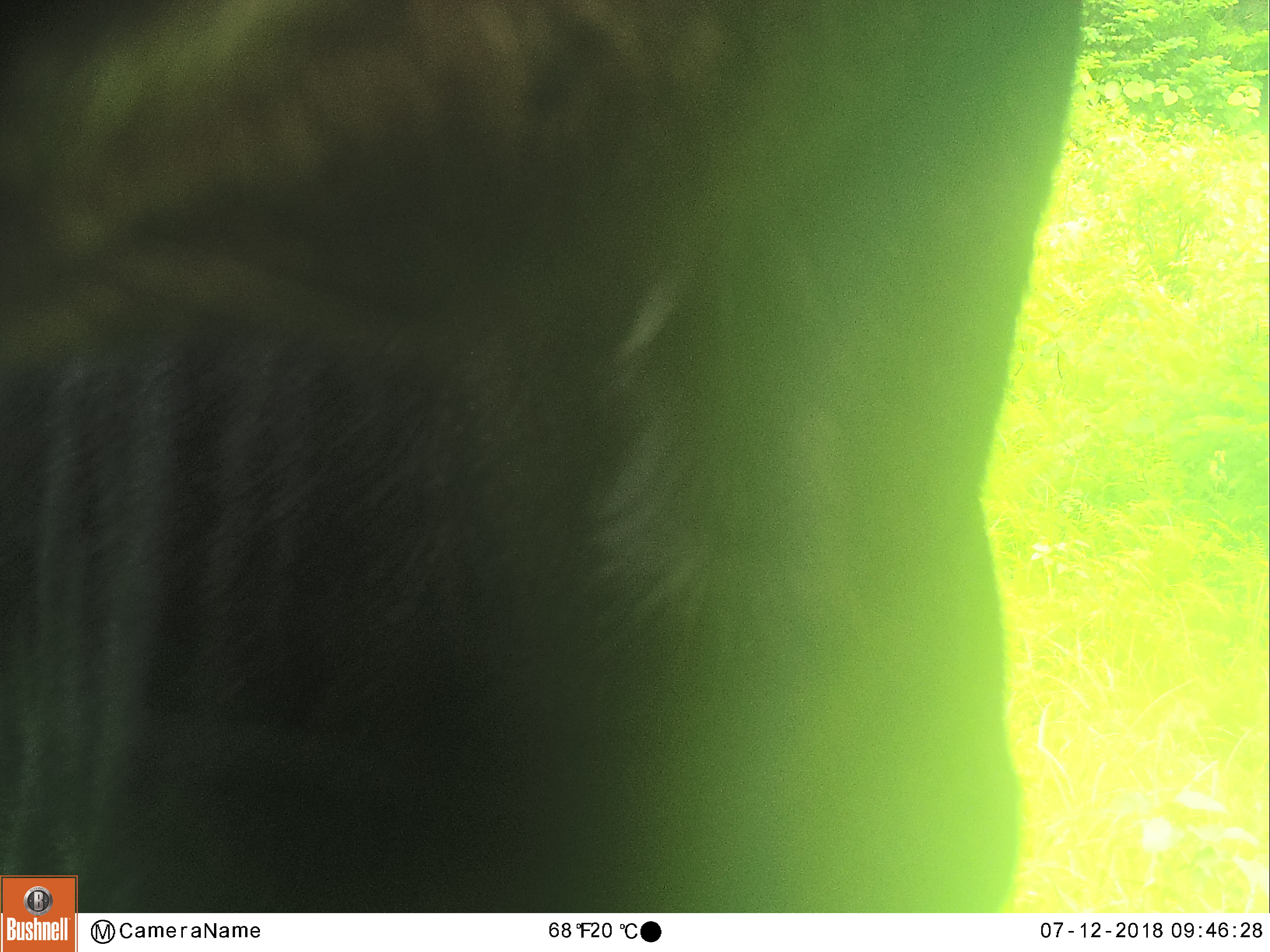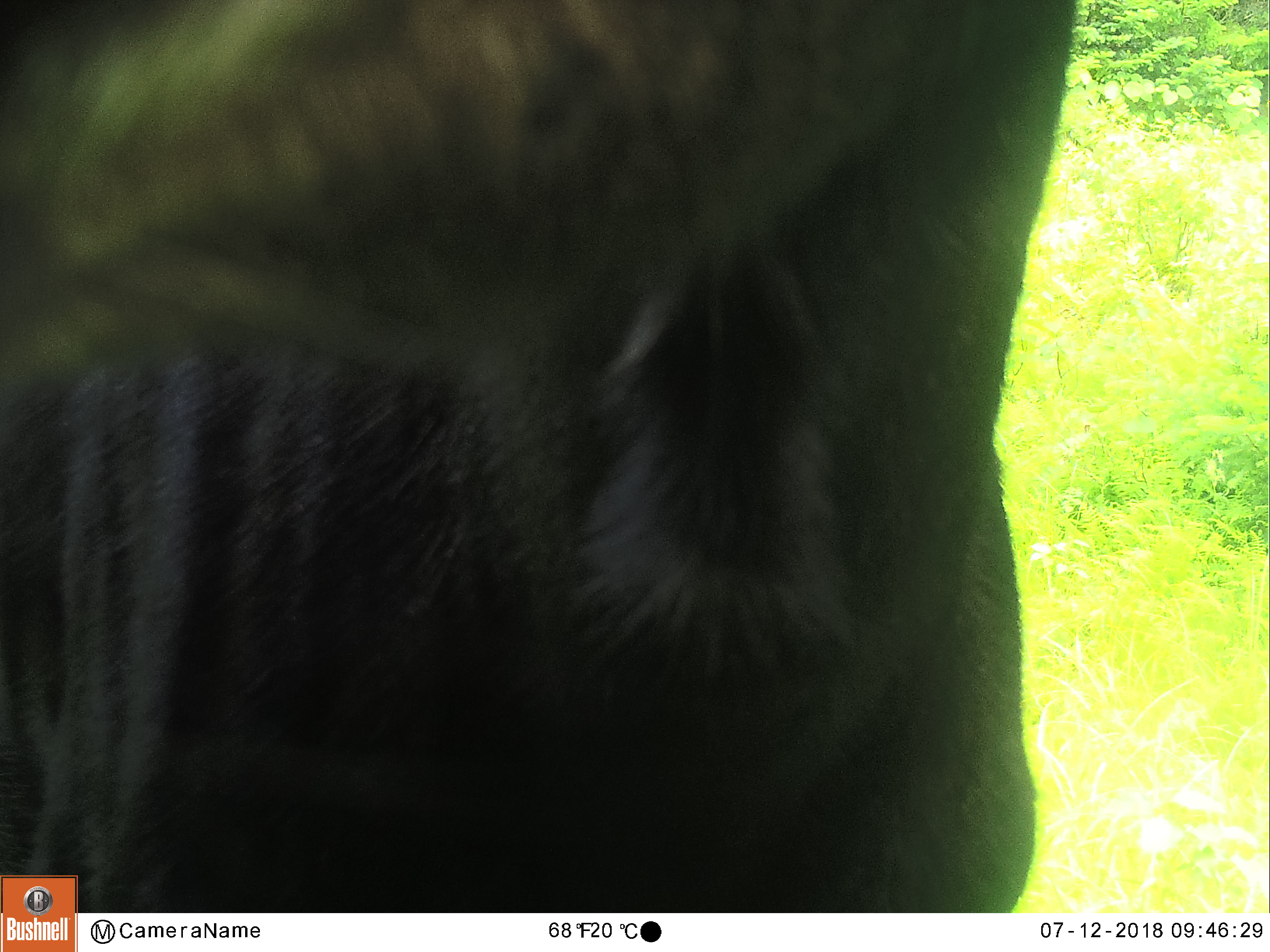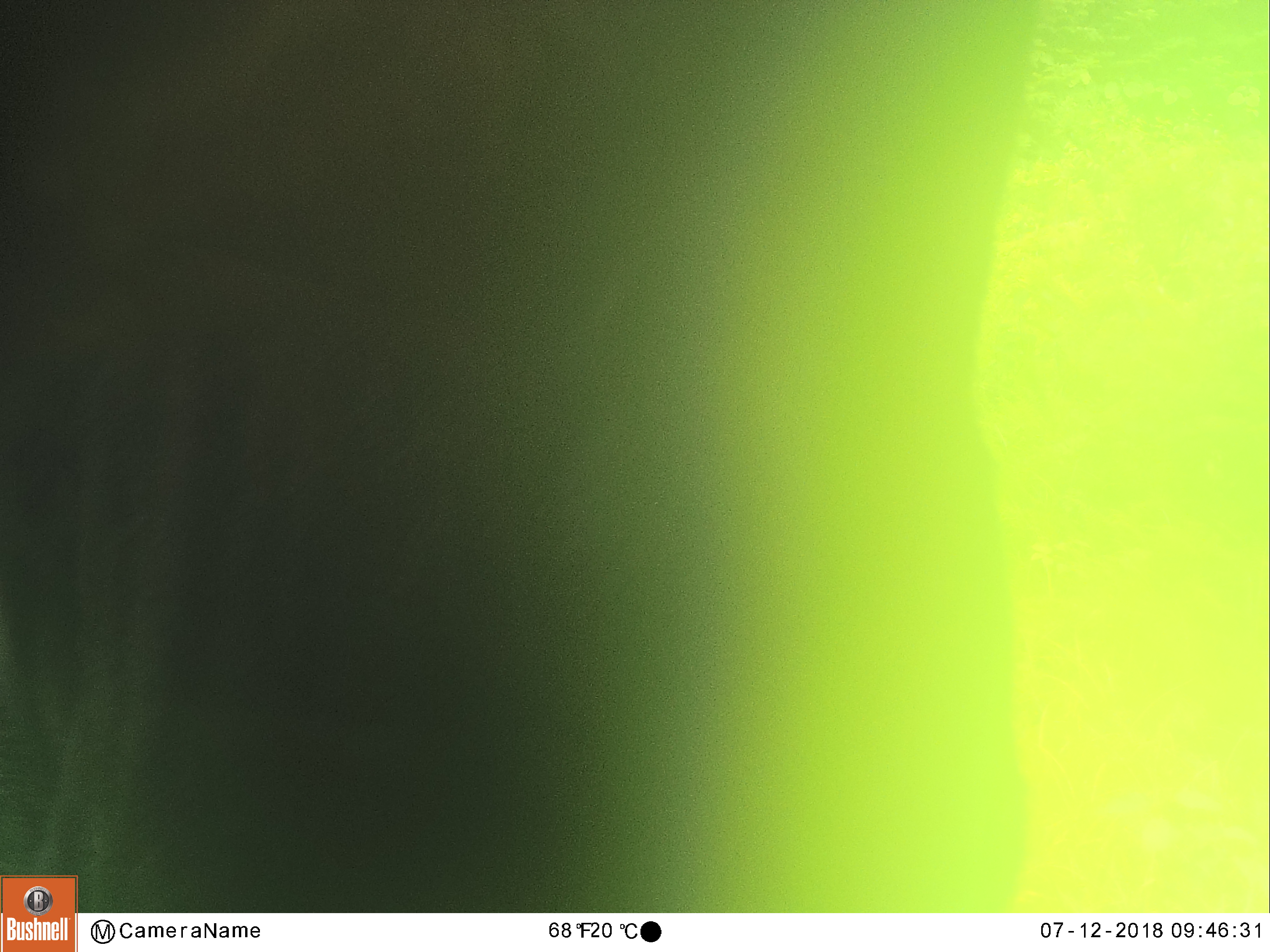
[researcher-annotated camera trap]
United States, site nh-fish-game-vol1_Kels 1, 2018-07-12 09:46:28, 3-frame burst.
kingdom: Animalia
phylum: Chordata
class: Mammalia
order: Artiodactyla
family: Cervidae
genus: Alces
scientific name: Alces alces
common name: moose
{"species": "moose (Alces alces)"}